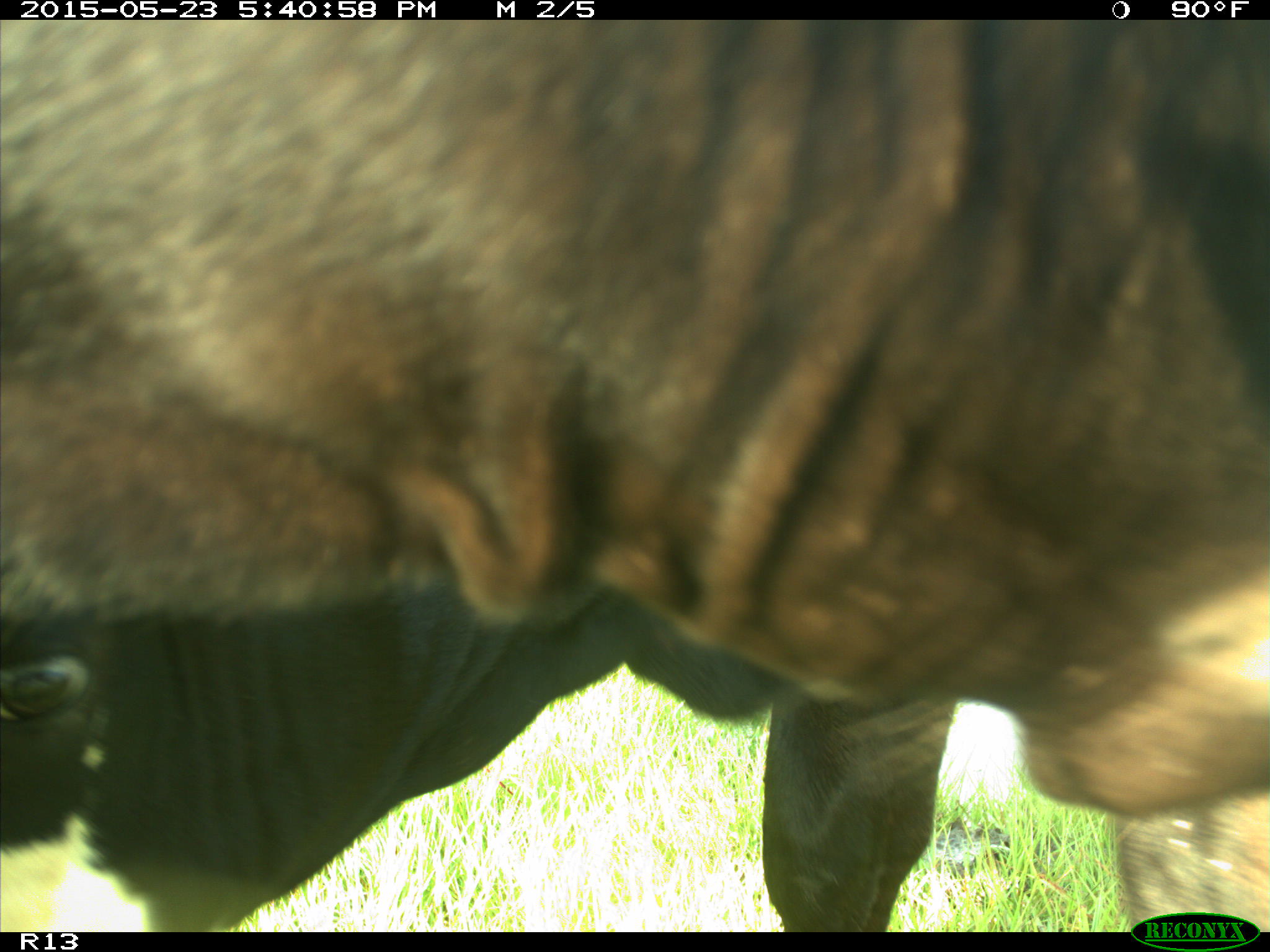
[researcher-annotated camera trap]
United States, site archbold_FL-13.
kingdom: Animalia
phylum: Chordata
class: Mammalia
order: Artiodactyla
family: Bovidae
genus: Bos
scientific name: Bos taurus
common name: domestic cow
Bos taurus (domestic cow).